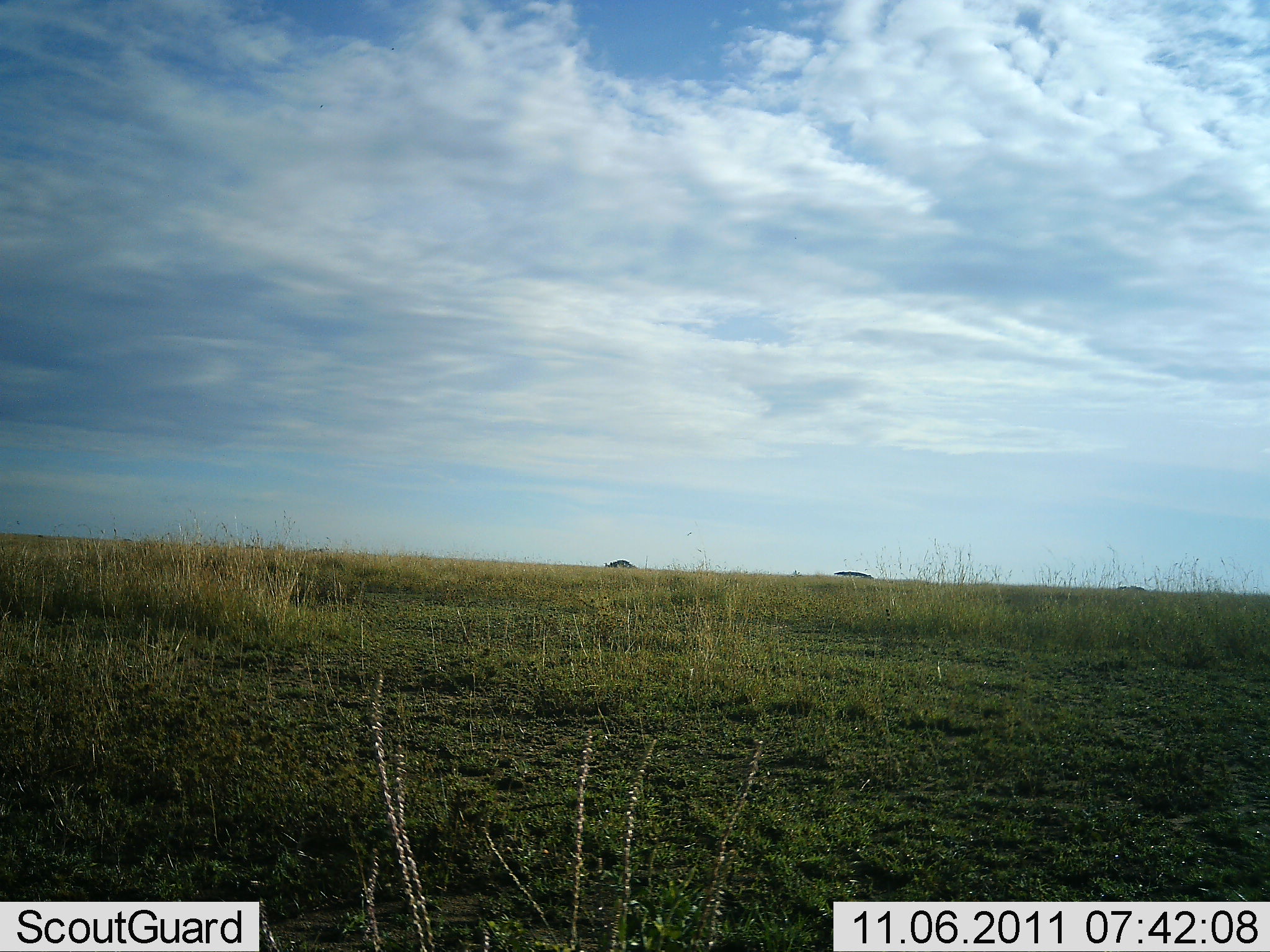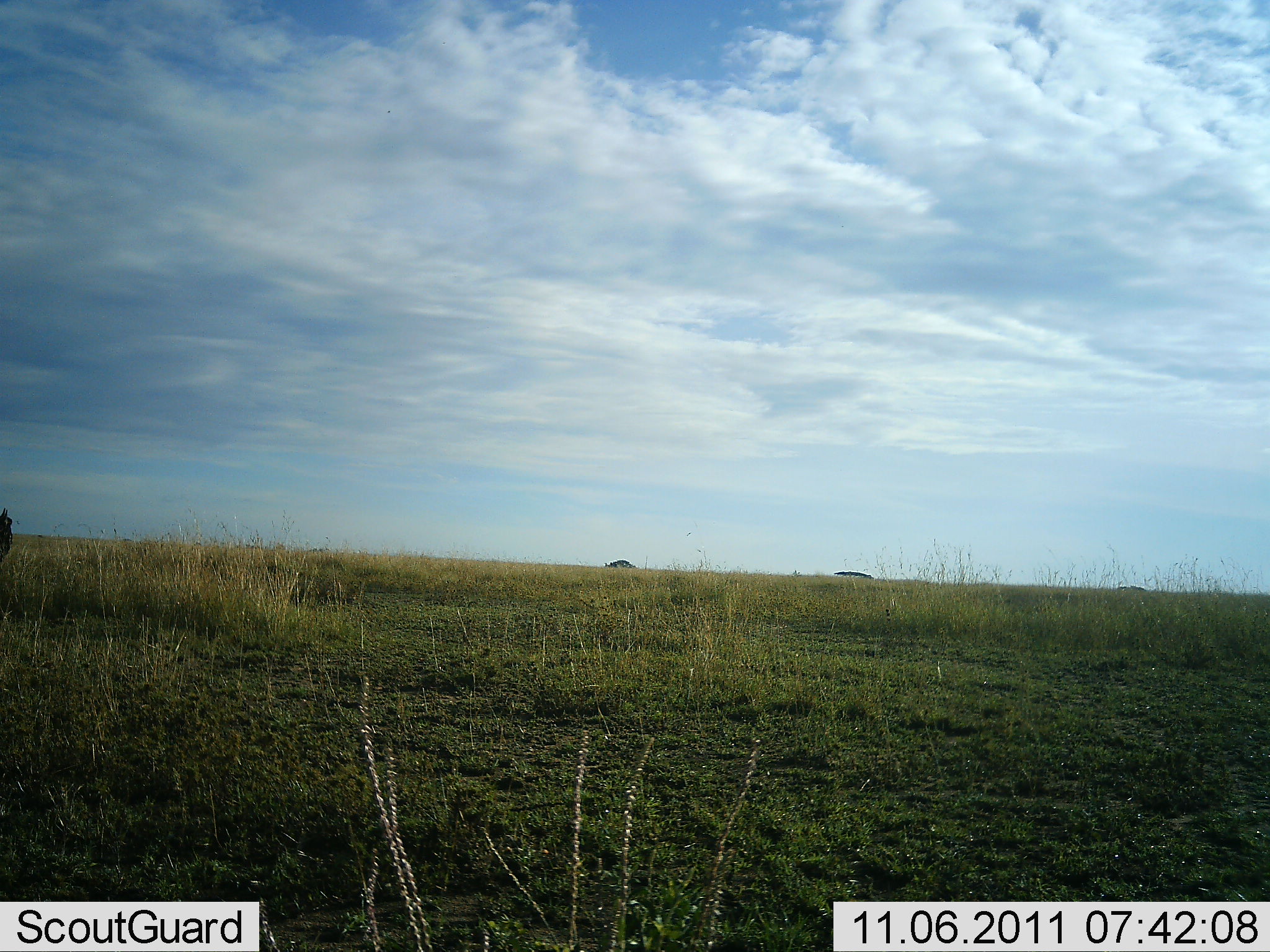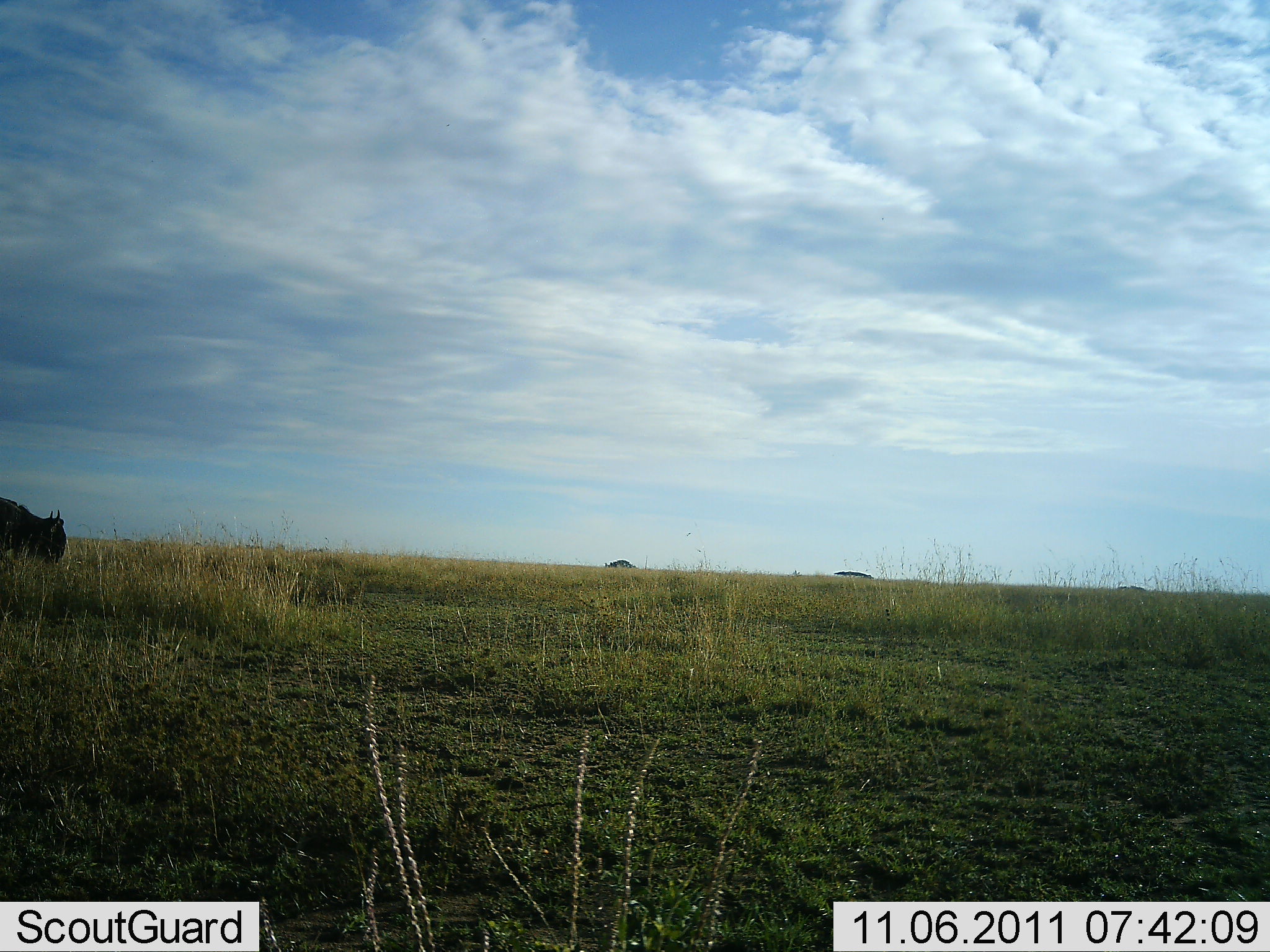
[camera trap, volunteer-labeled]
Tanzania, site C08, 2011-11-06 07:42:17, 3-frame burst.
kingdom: Animalia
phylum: Chordata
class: Mammalia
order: Artiodactyla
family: Bovidae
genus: Connochaetes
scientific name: Connochaetes taurinus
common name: blue wildebeest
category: wildebeest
Wildebeest (blue wildebeest) (Connochaetes taurinus), count 1. Behavior (volunteer vote fractions): standing 7%, resting 0%, moving 93%, interacting 0%. Young present (vote fraction): 0%. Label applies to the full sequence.